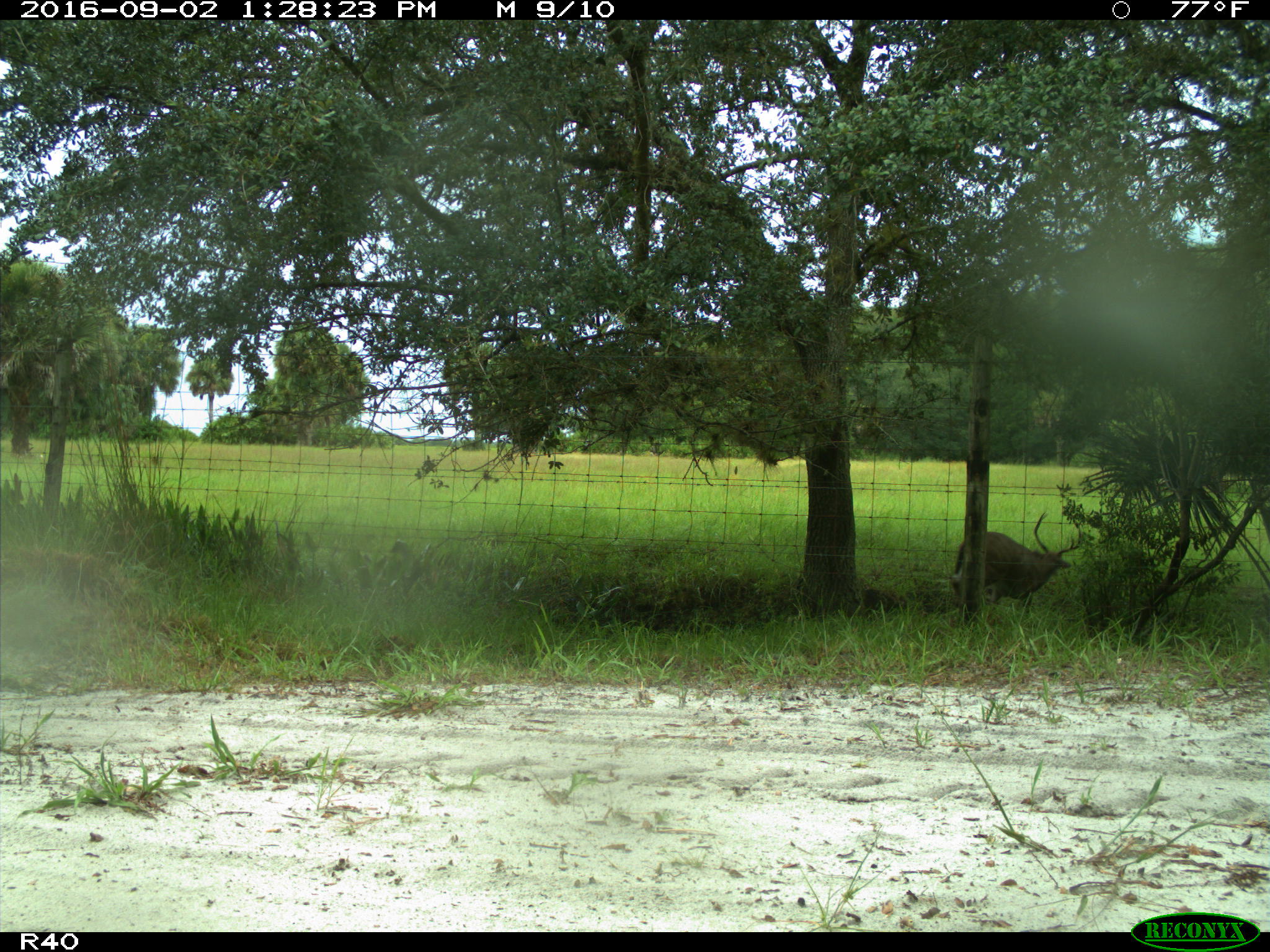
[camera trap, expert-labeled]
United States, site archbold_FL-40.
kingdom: Animalia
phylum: Chordata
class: Mammalia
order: Artiodactyla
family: Cervidae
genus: Odocoileus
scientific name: Odocoileus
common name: deer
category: unidentified deer